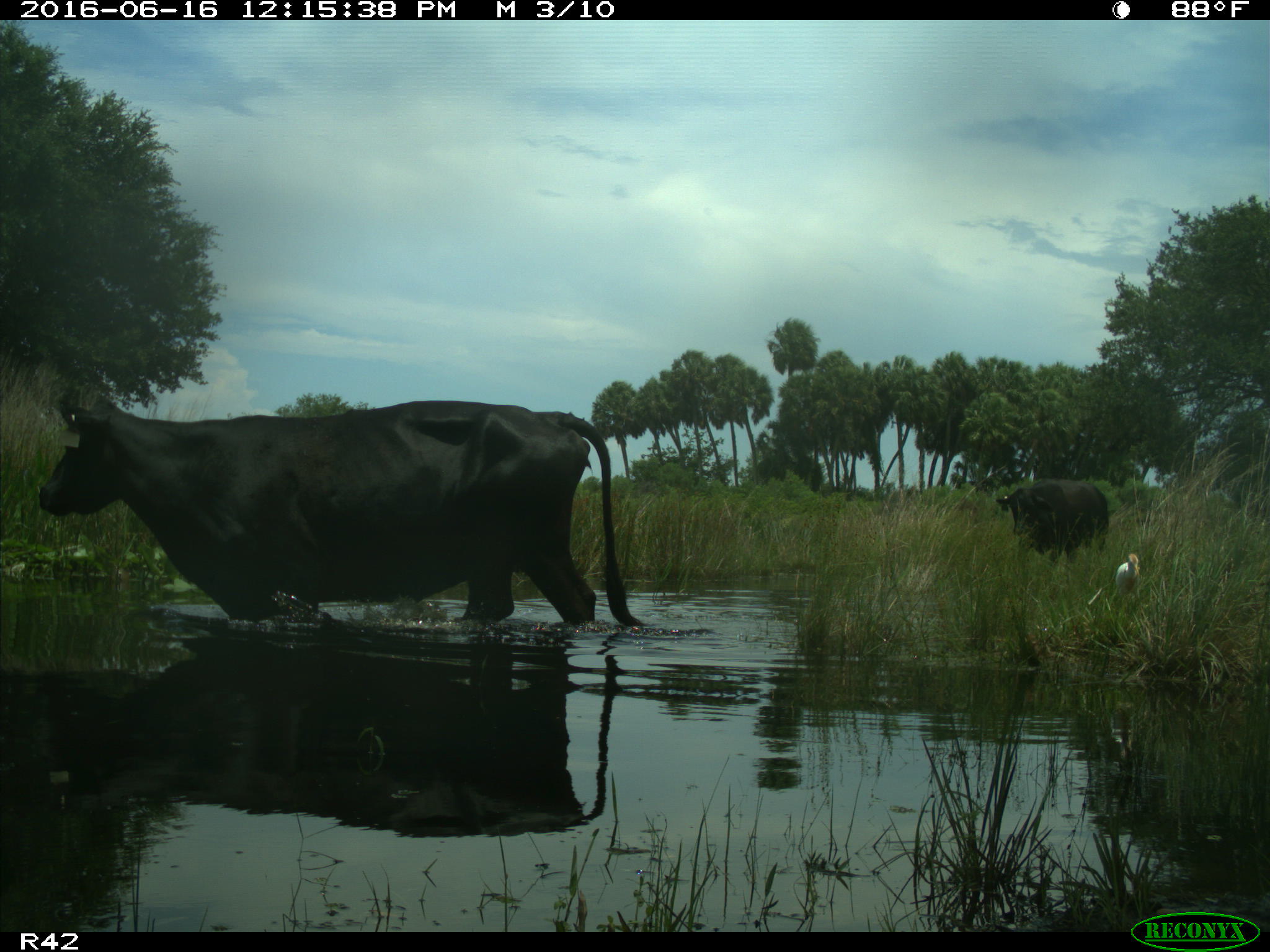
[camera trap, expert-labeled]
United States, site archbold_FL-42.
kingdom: Animalia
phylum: Chordata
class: Mammalia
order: Artiodactyla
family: Bovidae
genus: Bos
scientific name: Bos taurus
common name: domestic cow